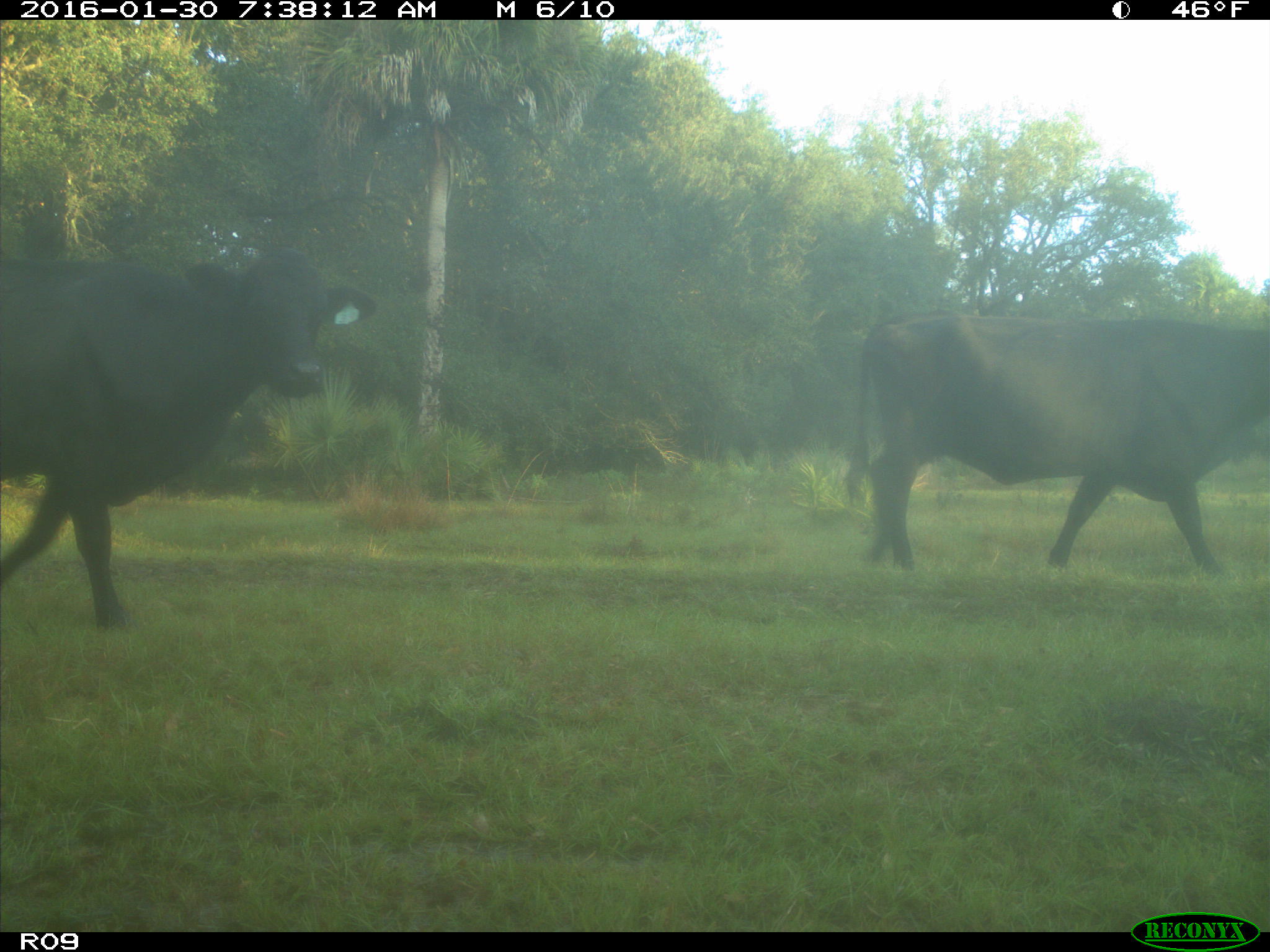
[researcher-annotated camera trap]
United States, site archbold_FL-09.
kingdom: Animalia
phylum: Chordata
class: Mammalia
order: Artiodactyla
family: Bovidae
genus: Bos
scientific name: Bos taurus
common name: domestic cow